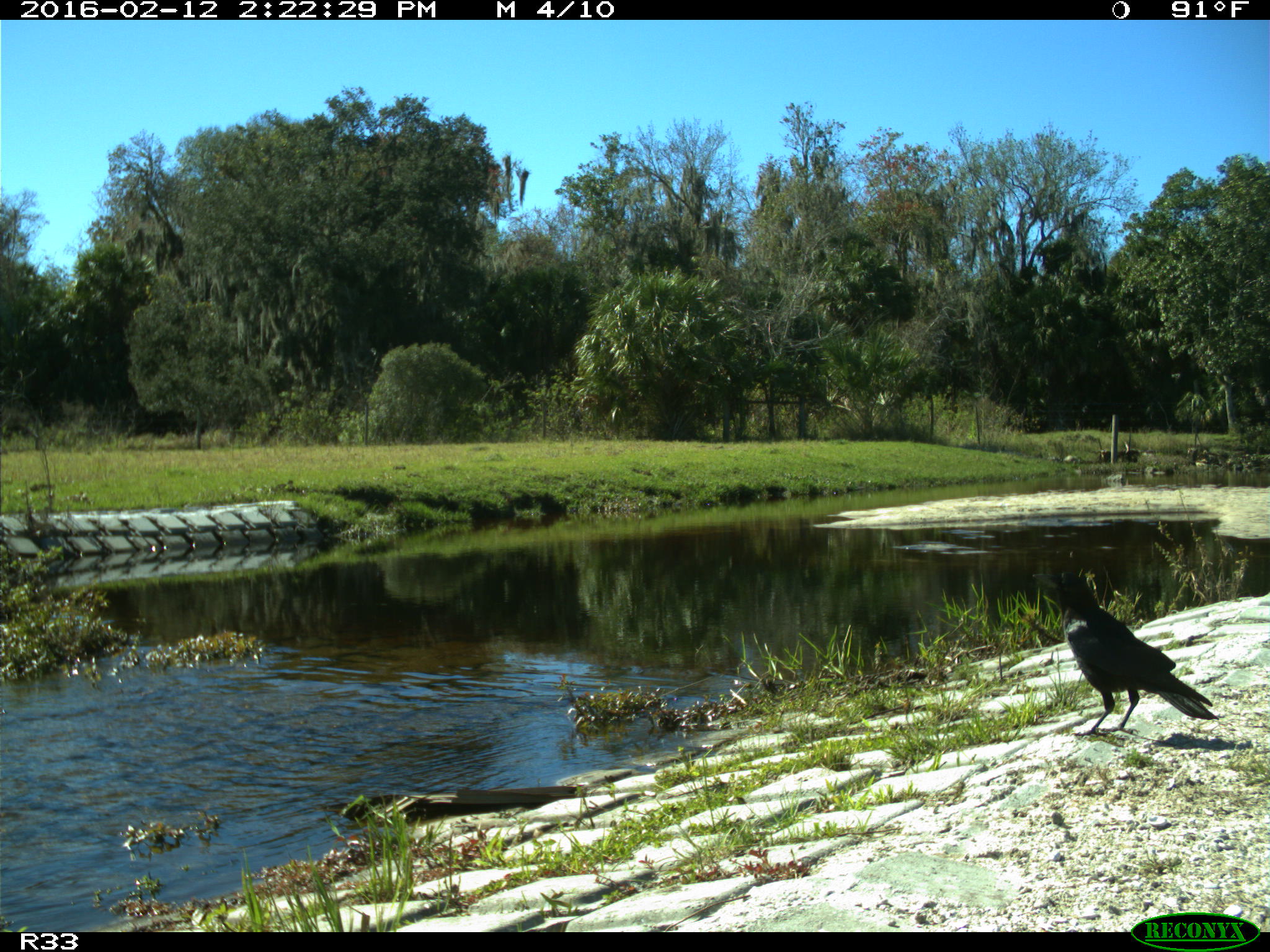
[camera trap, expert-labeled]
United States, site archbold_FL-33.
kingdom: Animalia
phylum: Chordata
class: Aves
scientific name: Aves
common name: birds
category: unidentified bird